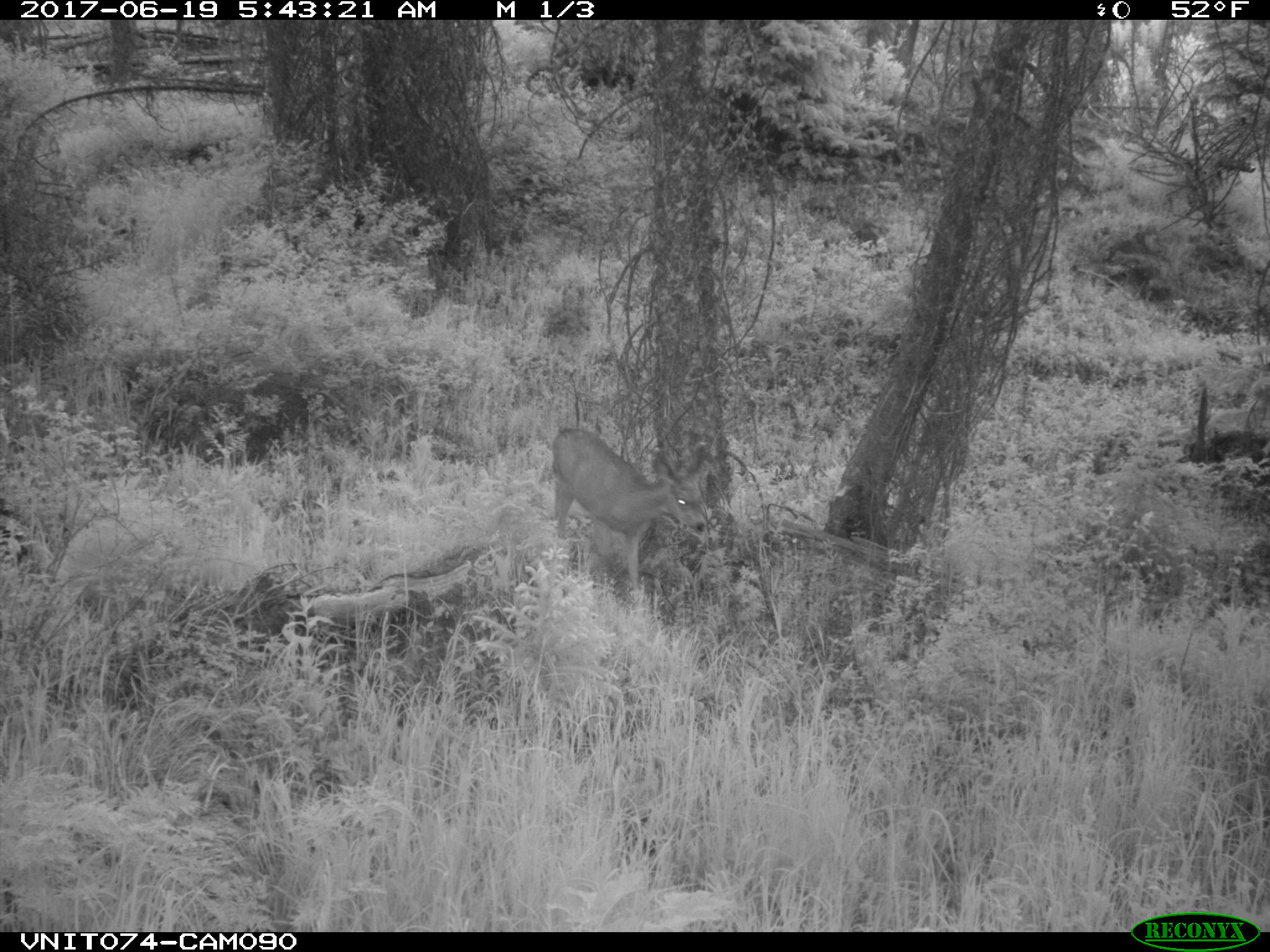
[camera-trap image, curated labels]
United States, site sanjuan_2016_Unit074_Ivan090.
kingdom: Animalia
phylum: Chordata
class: Mammalia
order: Artiodactyla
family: Cervidae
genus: Odocoileus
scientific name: Odocoileus hemionus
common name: mule deer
Odocoileus hemionus (mule deer).